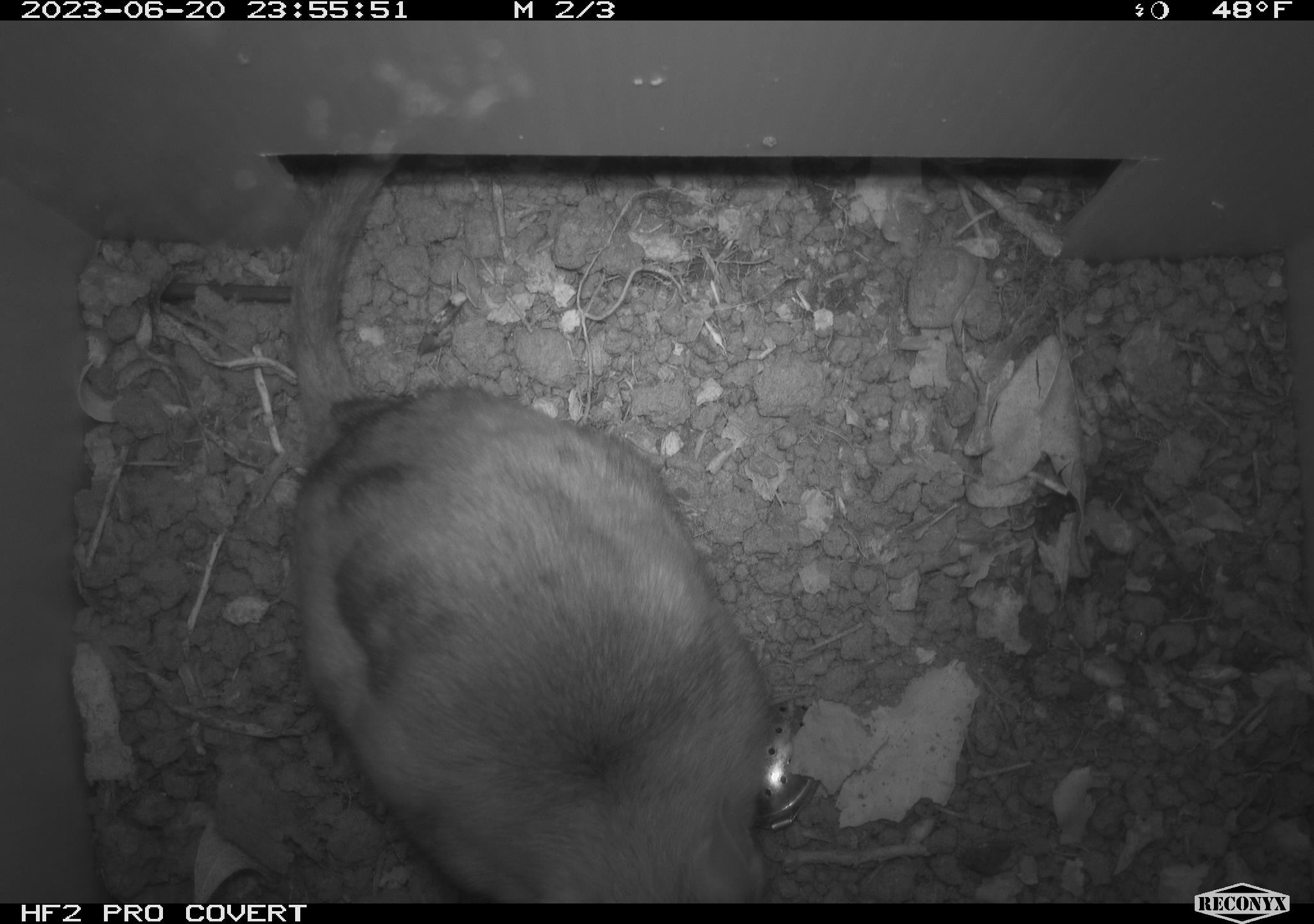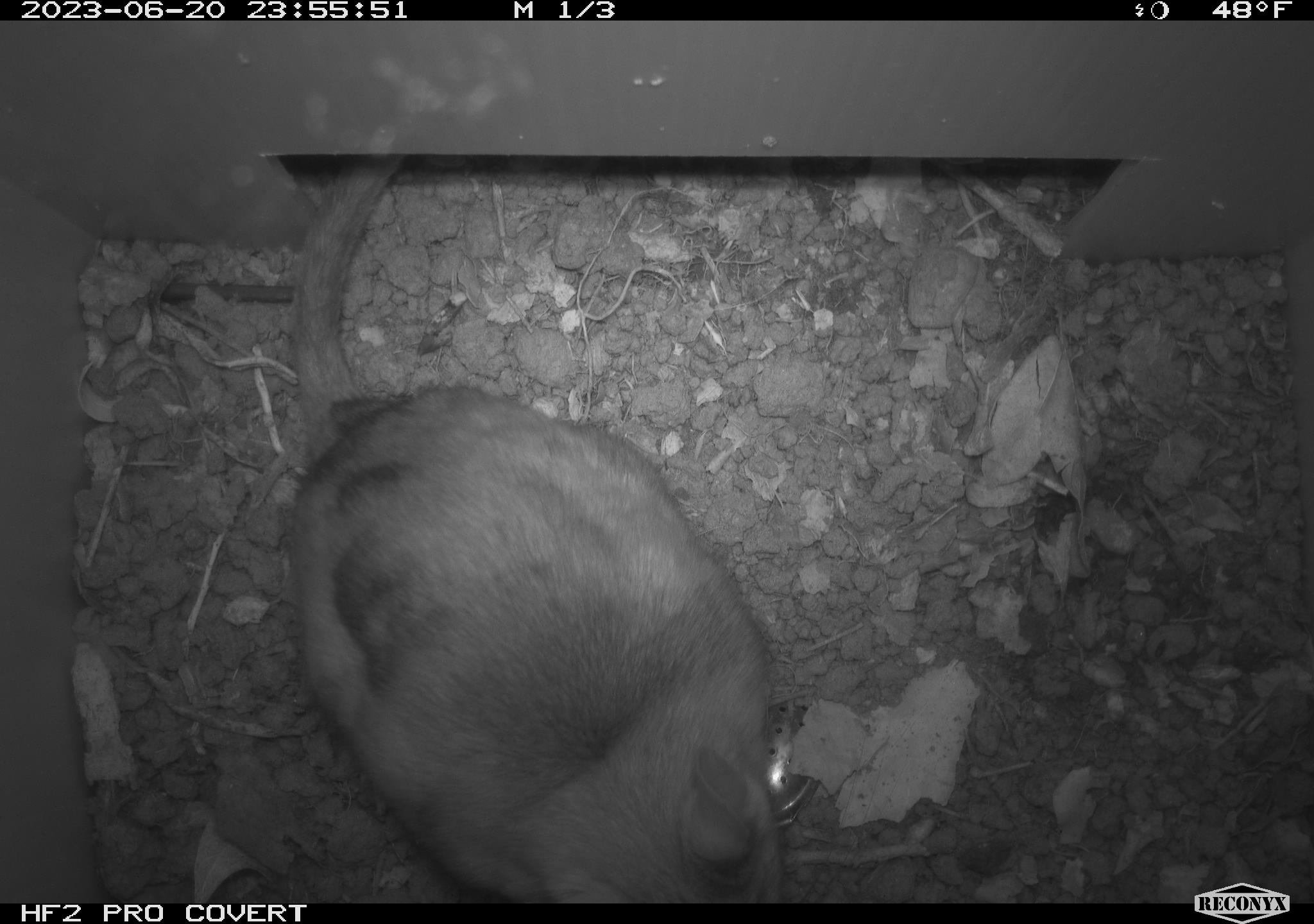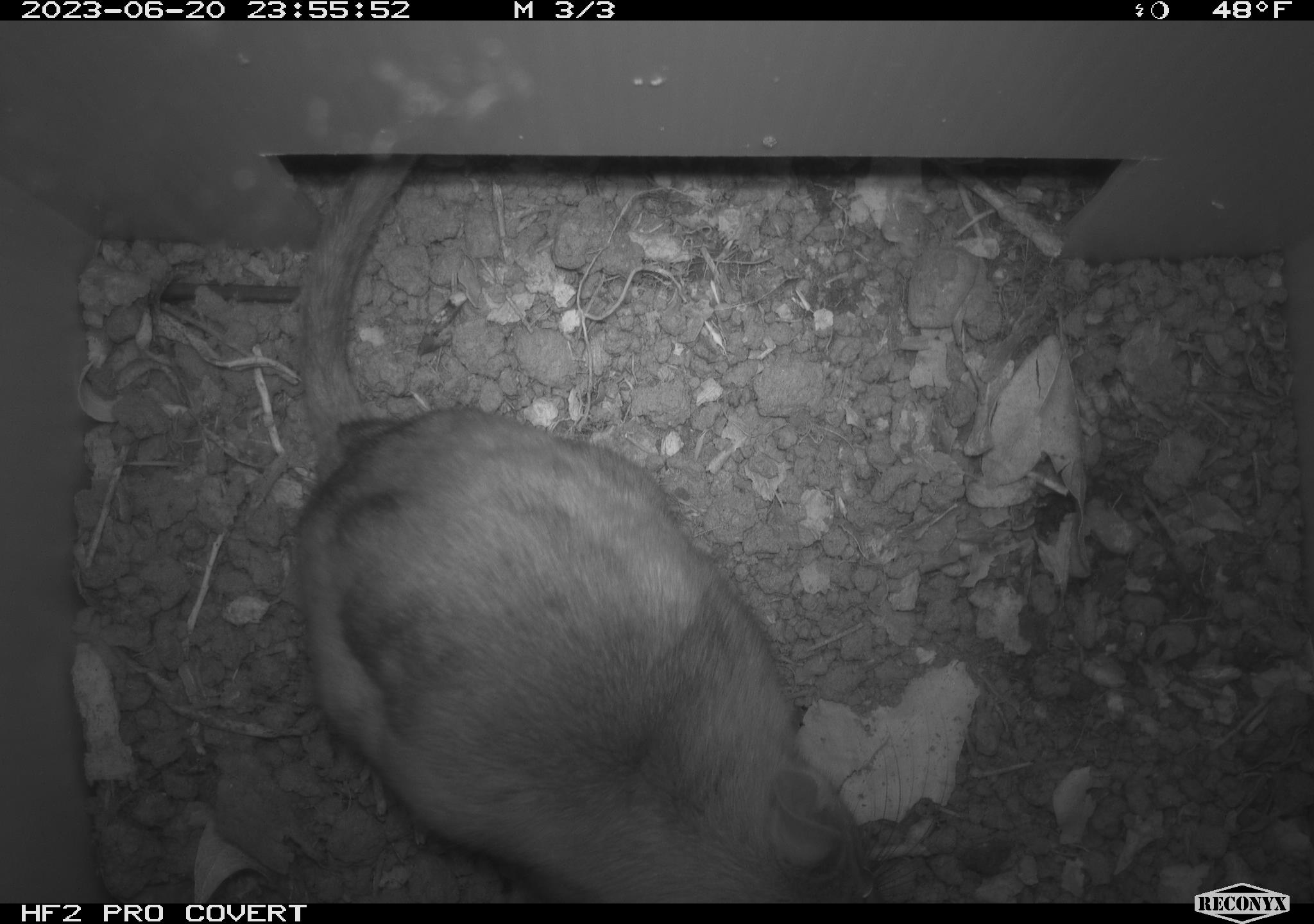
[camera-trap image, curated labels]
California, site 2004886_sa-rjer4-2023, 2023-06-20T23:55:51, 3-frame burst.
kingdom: Animalia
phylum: Chordata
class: Mammalia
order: Rodentia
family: Cricetidae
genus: Neotoma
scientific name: Neotoma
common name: pack rat or woodrat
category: neotoma species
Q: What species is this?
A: Neotoma species (pack rat or woodrat) (Neotoma).